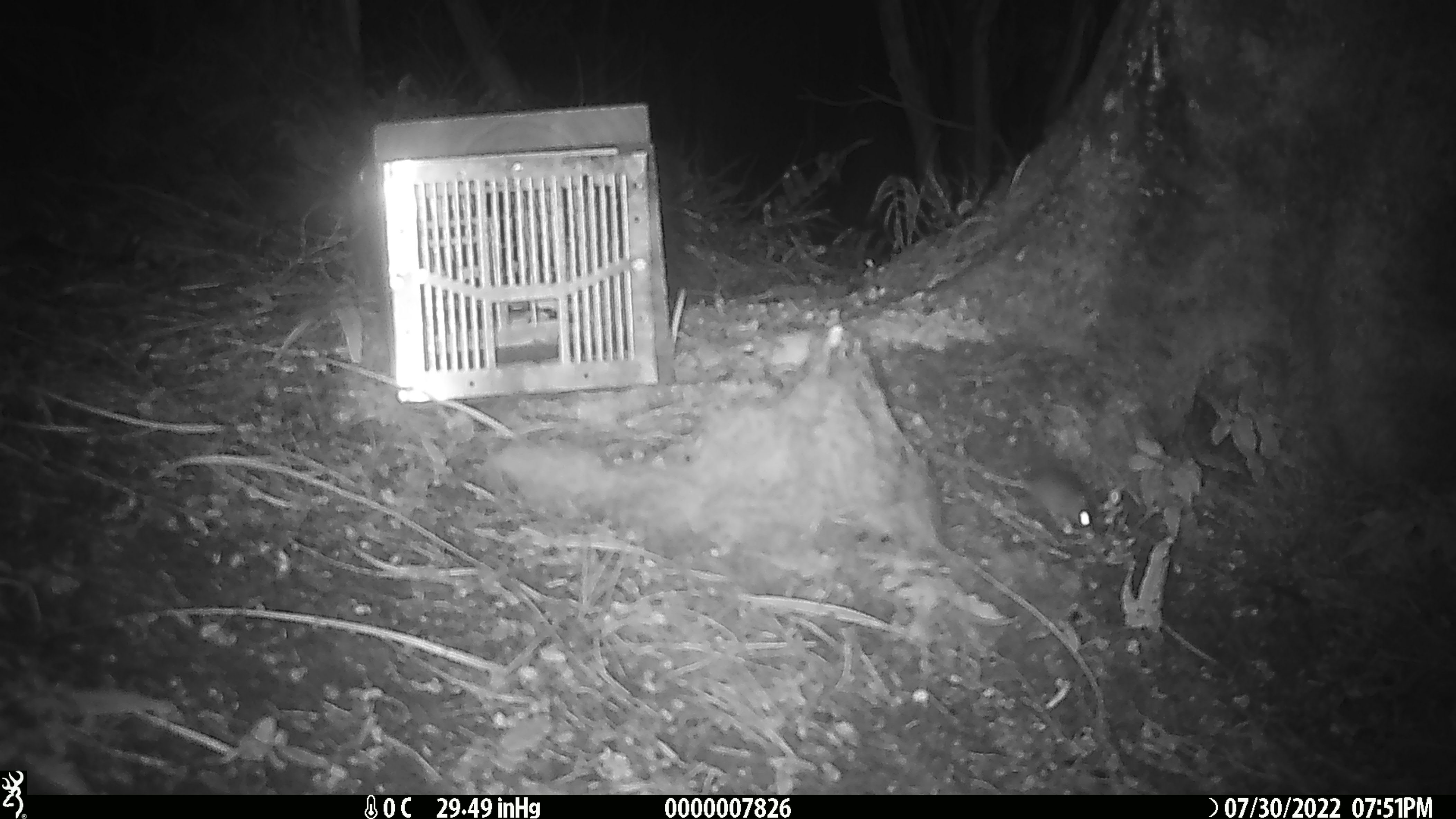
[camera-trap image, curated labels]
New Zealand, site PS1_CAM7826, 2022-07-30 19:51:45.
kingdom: Animalia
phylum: Chordata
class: Mammalia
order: Rodentia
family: Muridae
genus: Mus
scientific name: Mus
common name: mouse